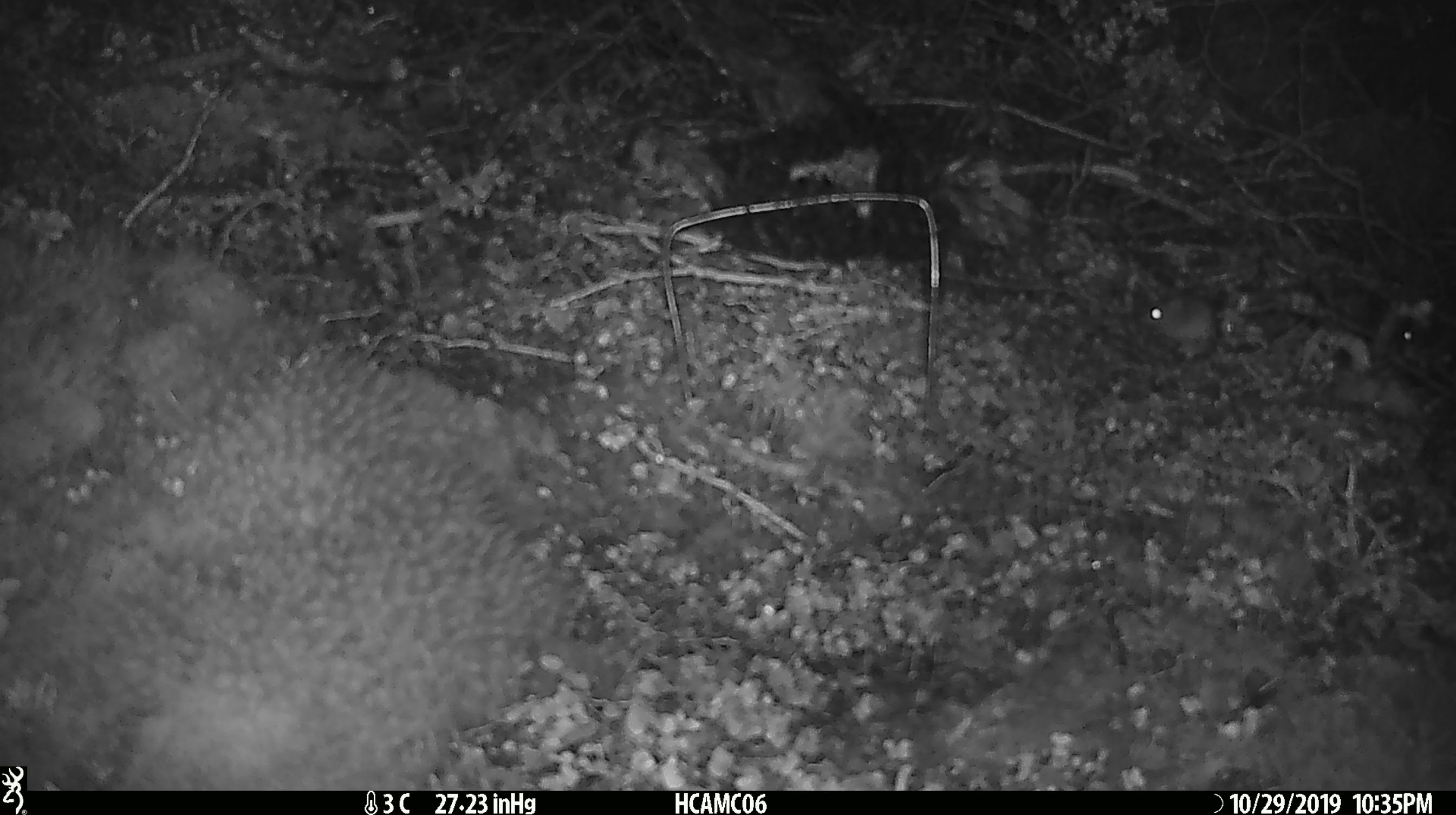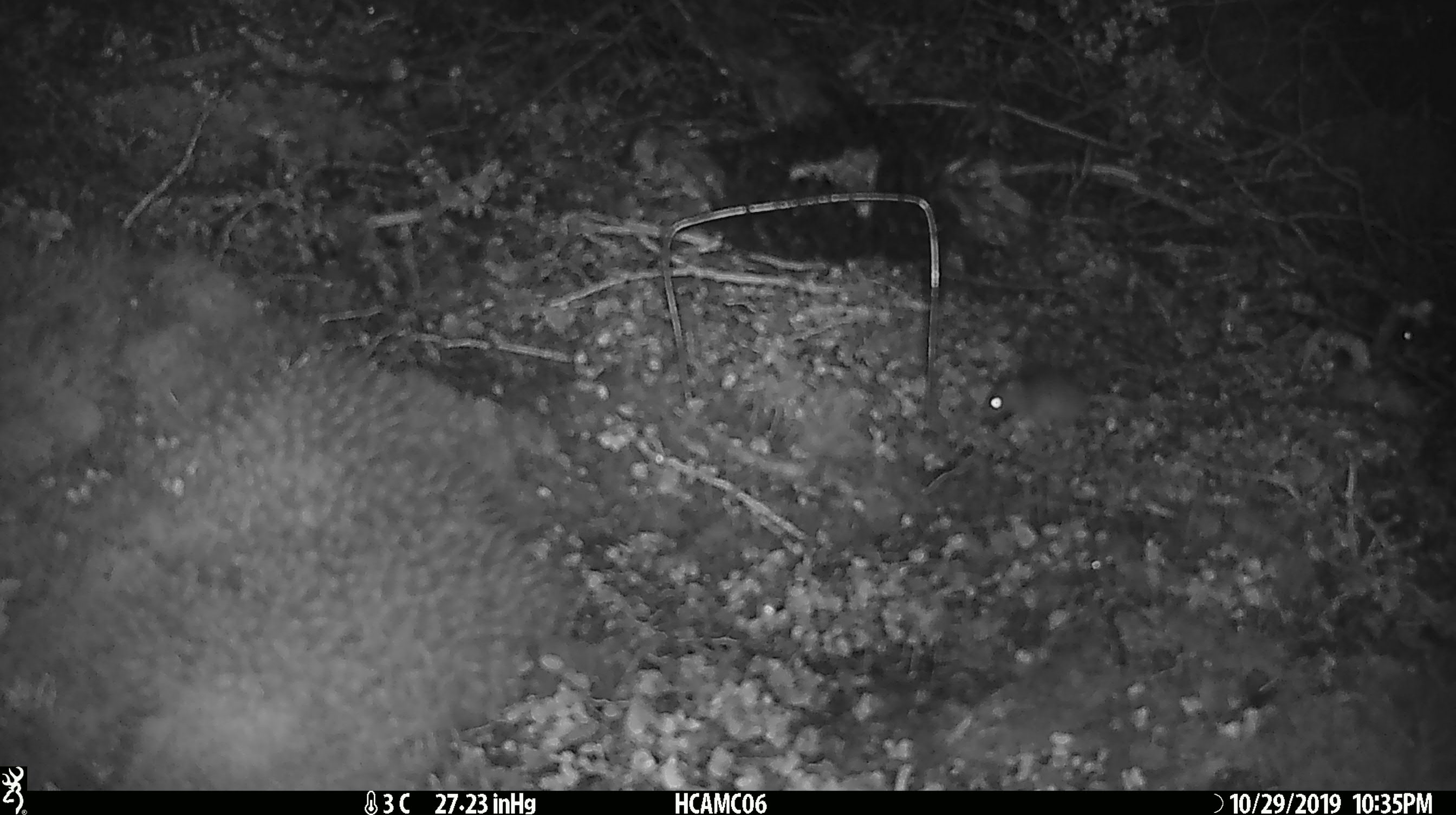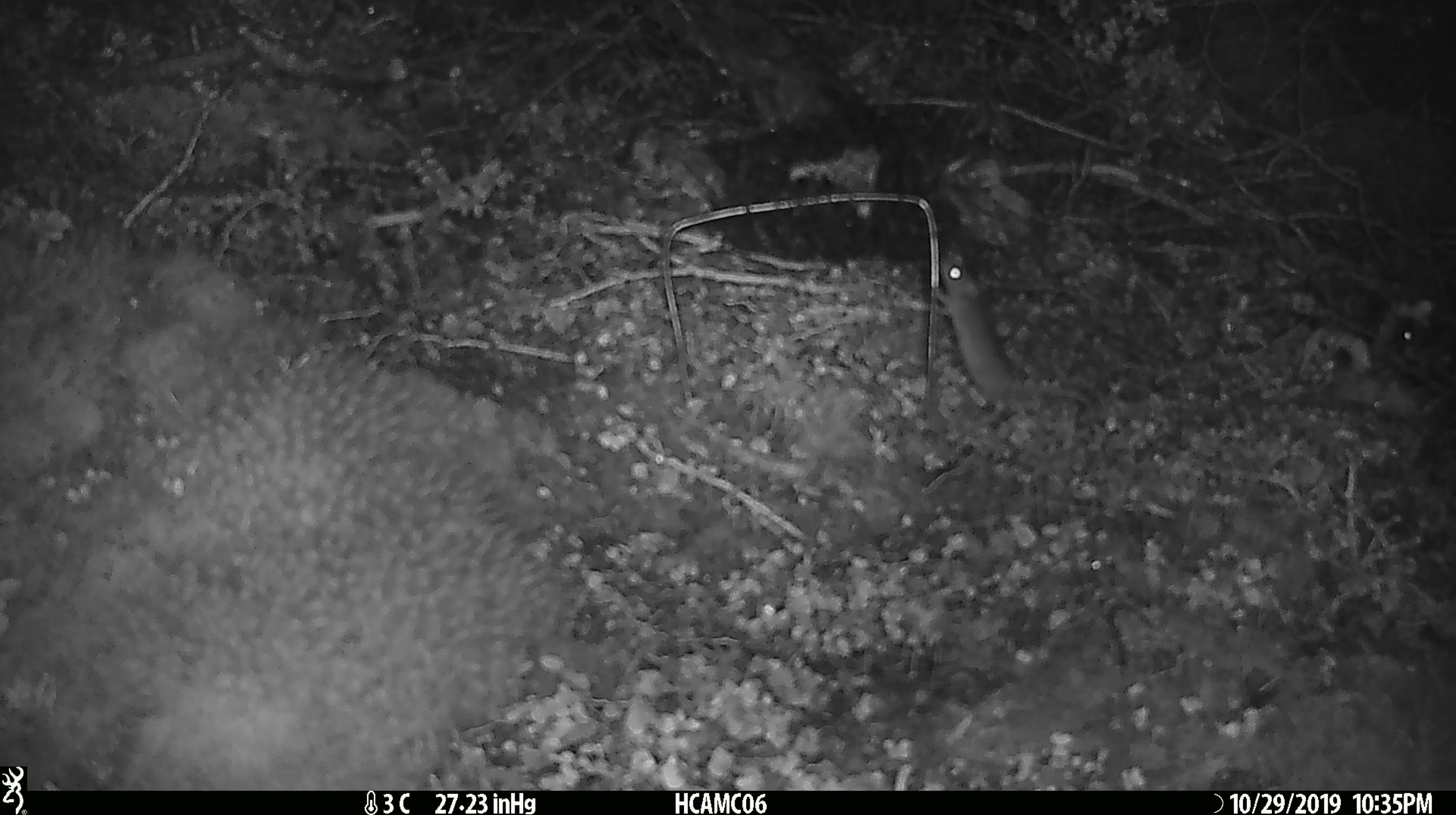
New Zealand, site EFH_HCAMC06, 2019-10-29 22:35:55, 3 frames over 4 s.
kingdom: Animalia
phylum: Chordata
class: Mammalia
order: Rodentia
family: Muridae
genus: Mus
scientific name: Mus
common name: mouse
Mouse (Mus).